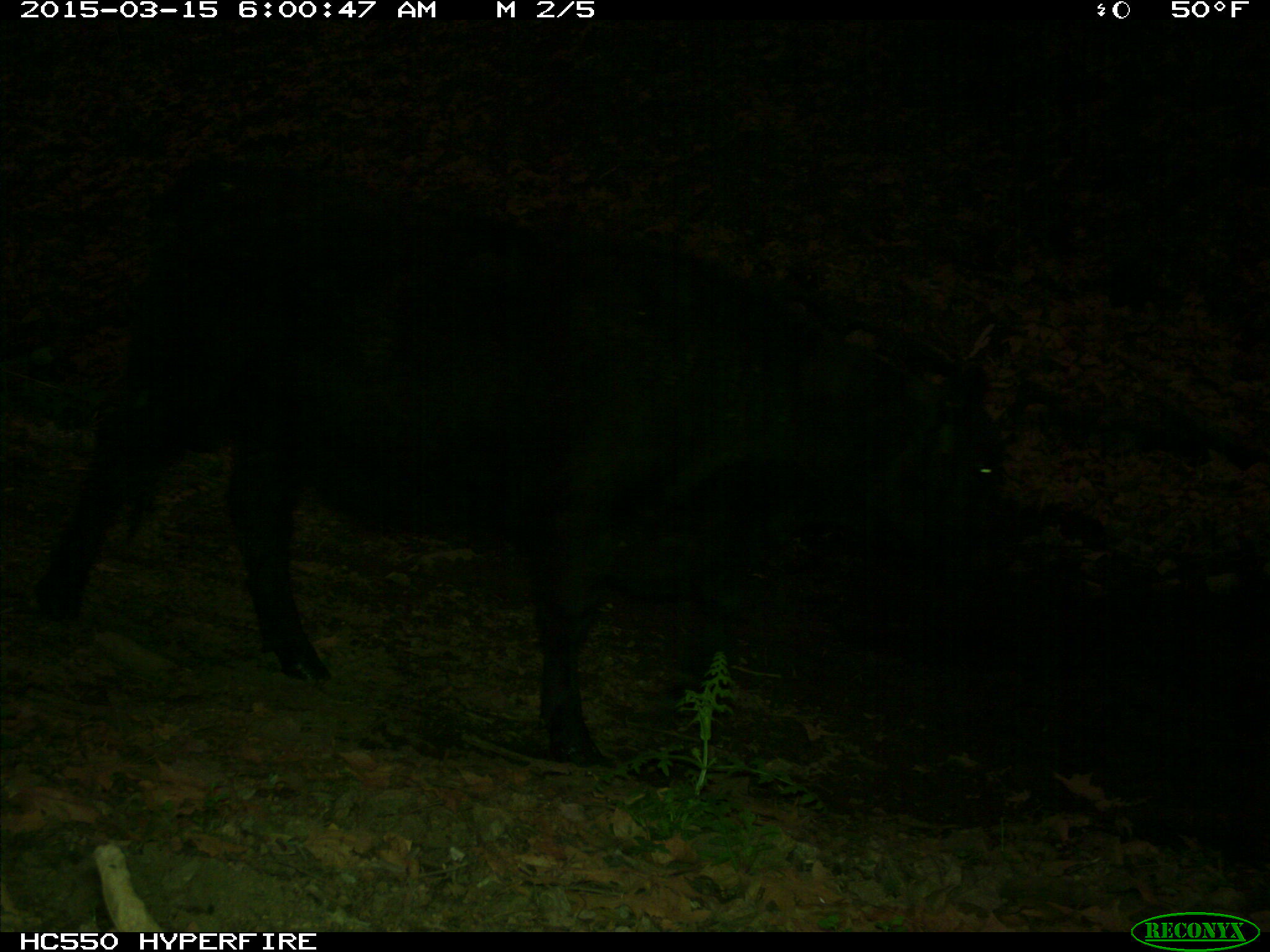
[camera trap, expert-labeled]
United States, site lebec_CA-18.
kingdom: Animalia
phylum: Chordata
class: Mammalia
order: Artiodactyla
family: Bovidae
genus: Bos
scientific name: Bos taurus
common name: domestic cow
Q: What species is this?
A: Bos taurus (domestic cow).